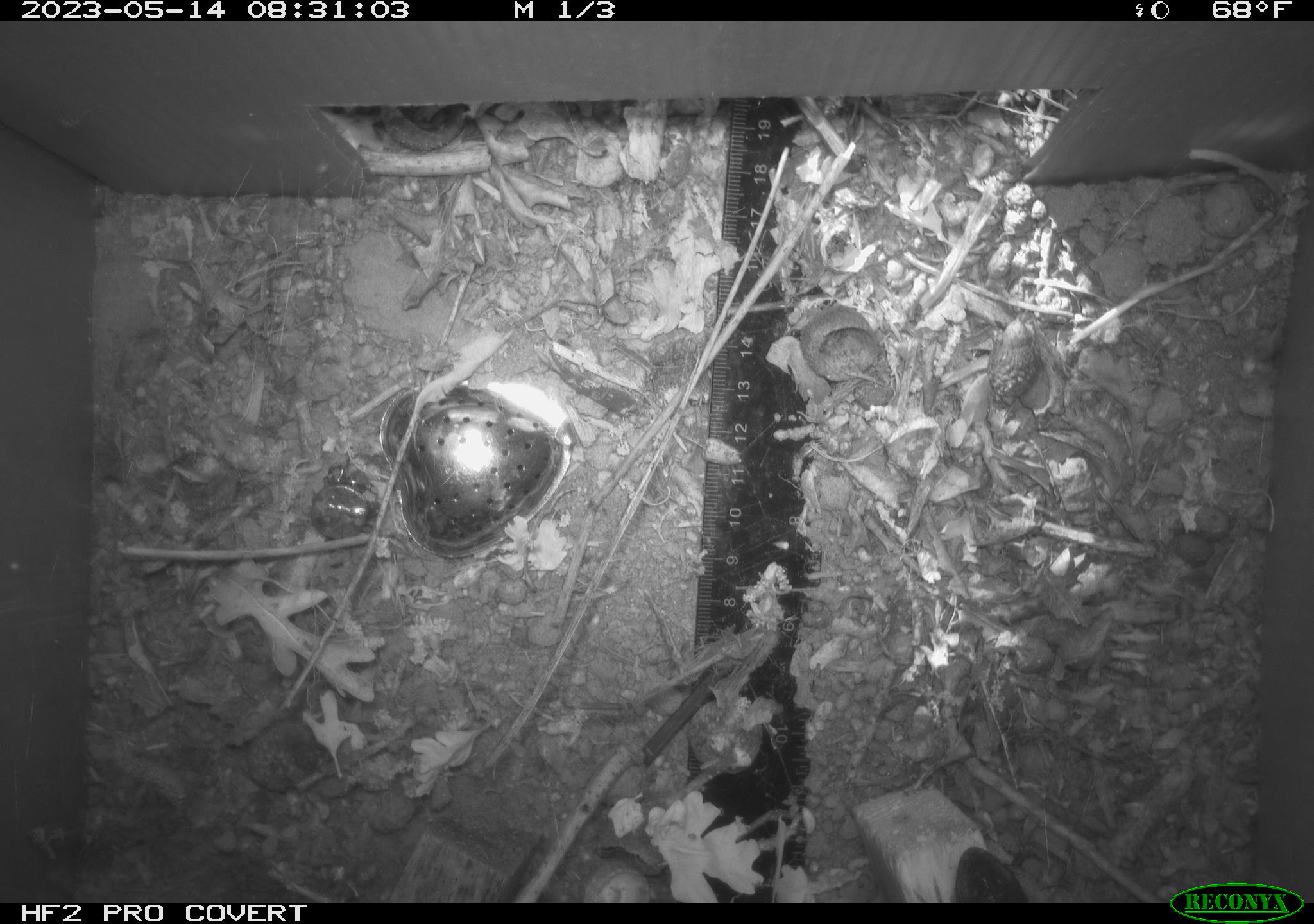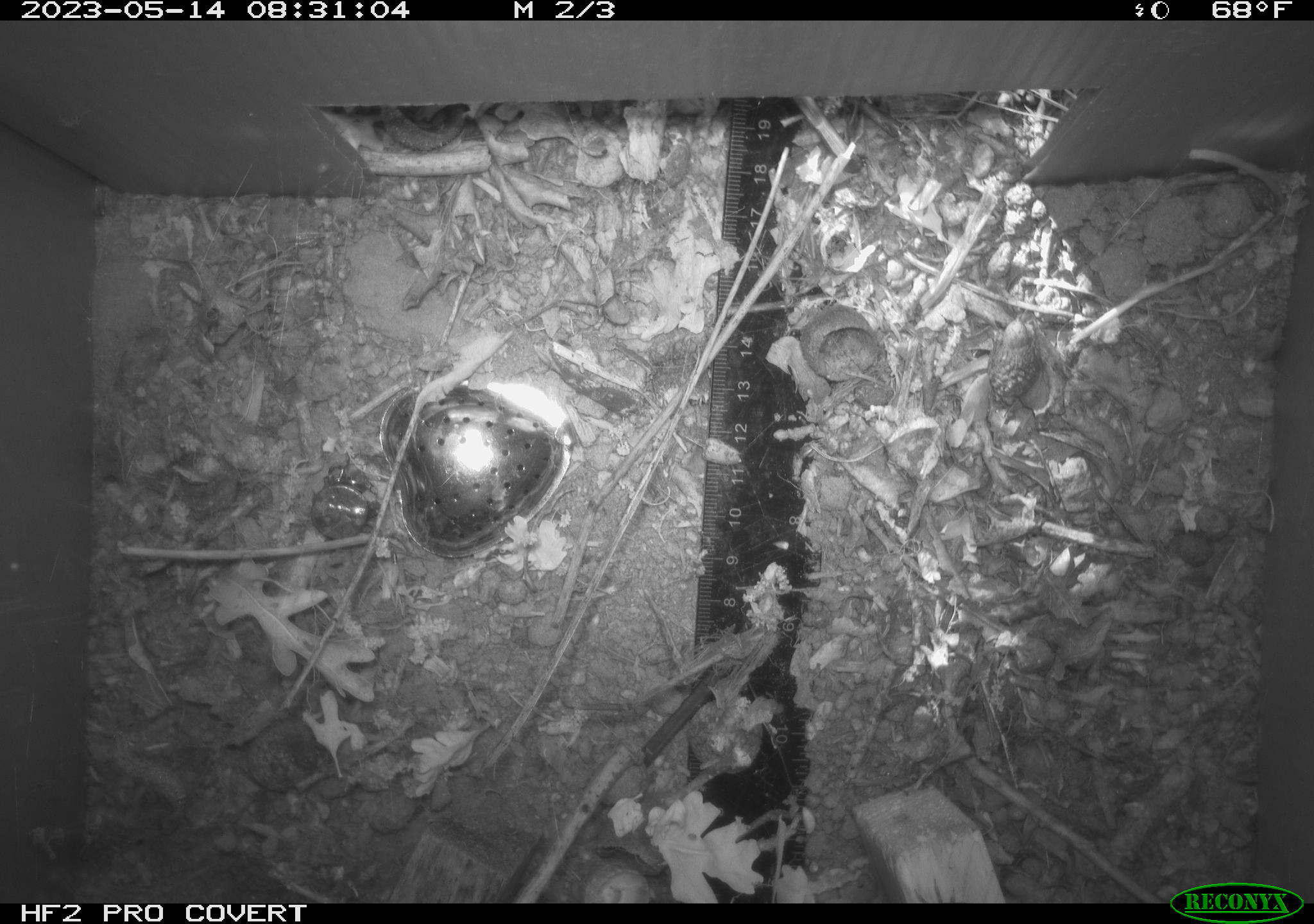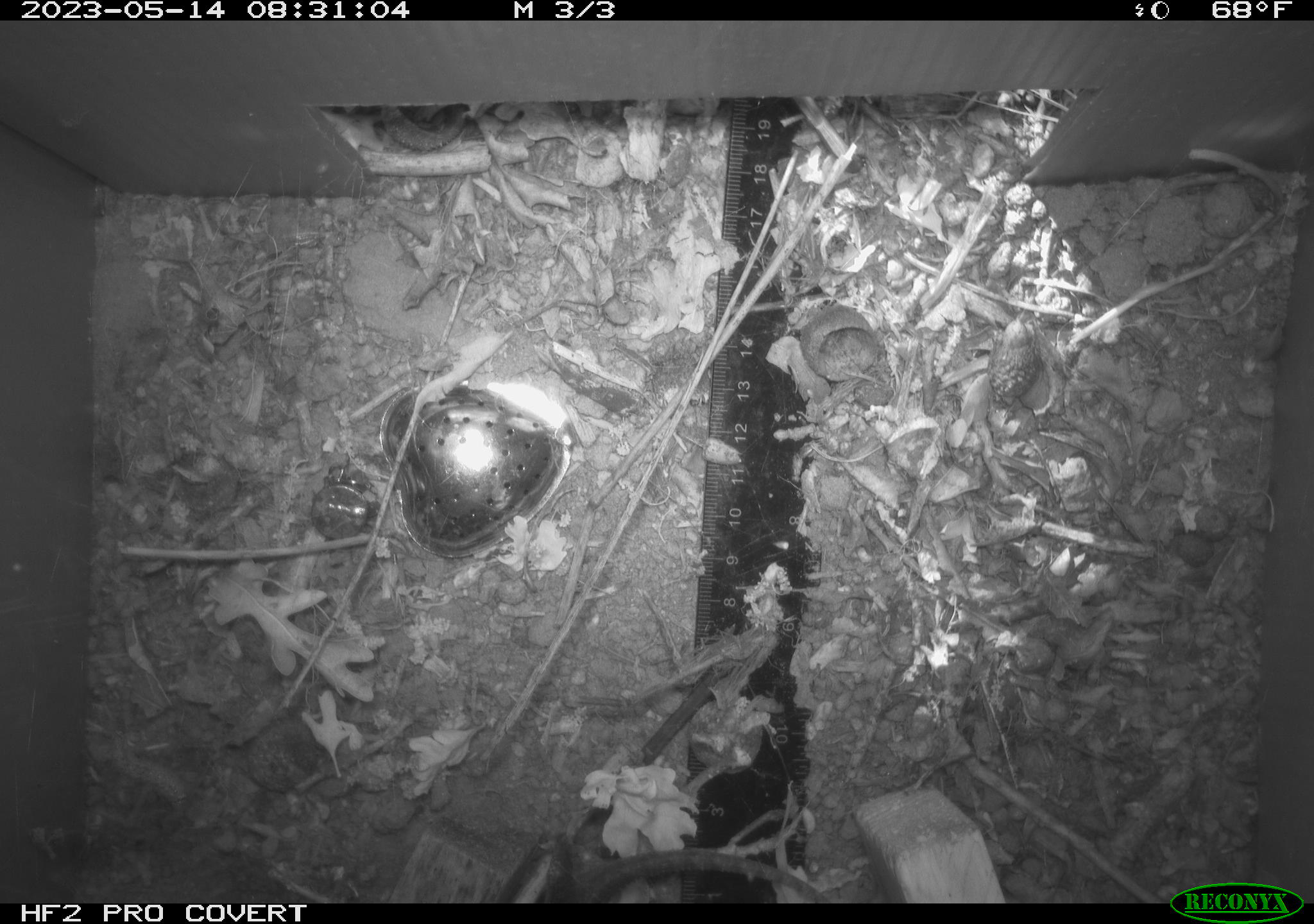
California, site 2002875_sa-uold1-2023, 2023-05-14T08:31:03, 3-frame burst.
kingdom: Animalia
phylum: Chordata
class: Reptilia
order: Squamata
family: Phrynosomatidae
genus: Sceloporus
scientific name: Sceloporus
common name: spiny lizards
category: sceloporus species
Sceloporus species (spiny lizards) (Sceloporus).